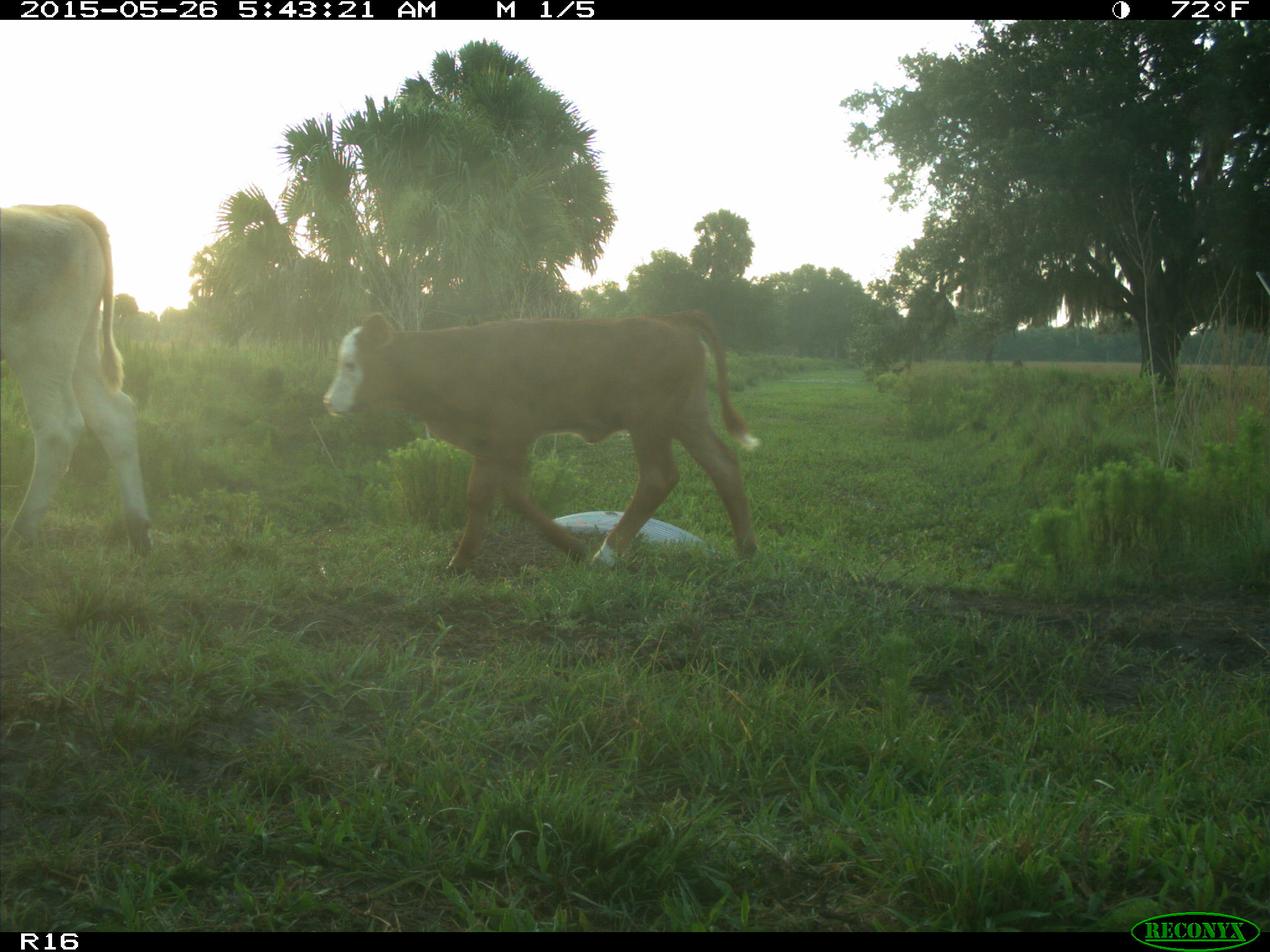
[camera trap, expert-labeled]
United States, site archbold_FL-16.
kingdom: Animalia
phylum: Chordata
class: Mammalia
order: Artiodactyla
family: Bovidae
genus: Bos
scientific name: Bos taurus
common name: domestic cow